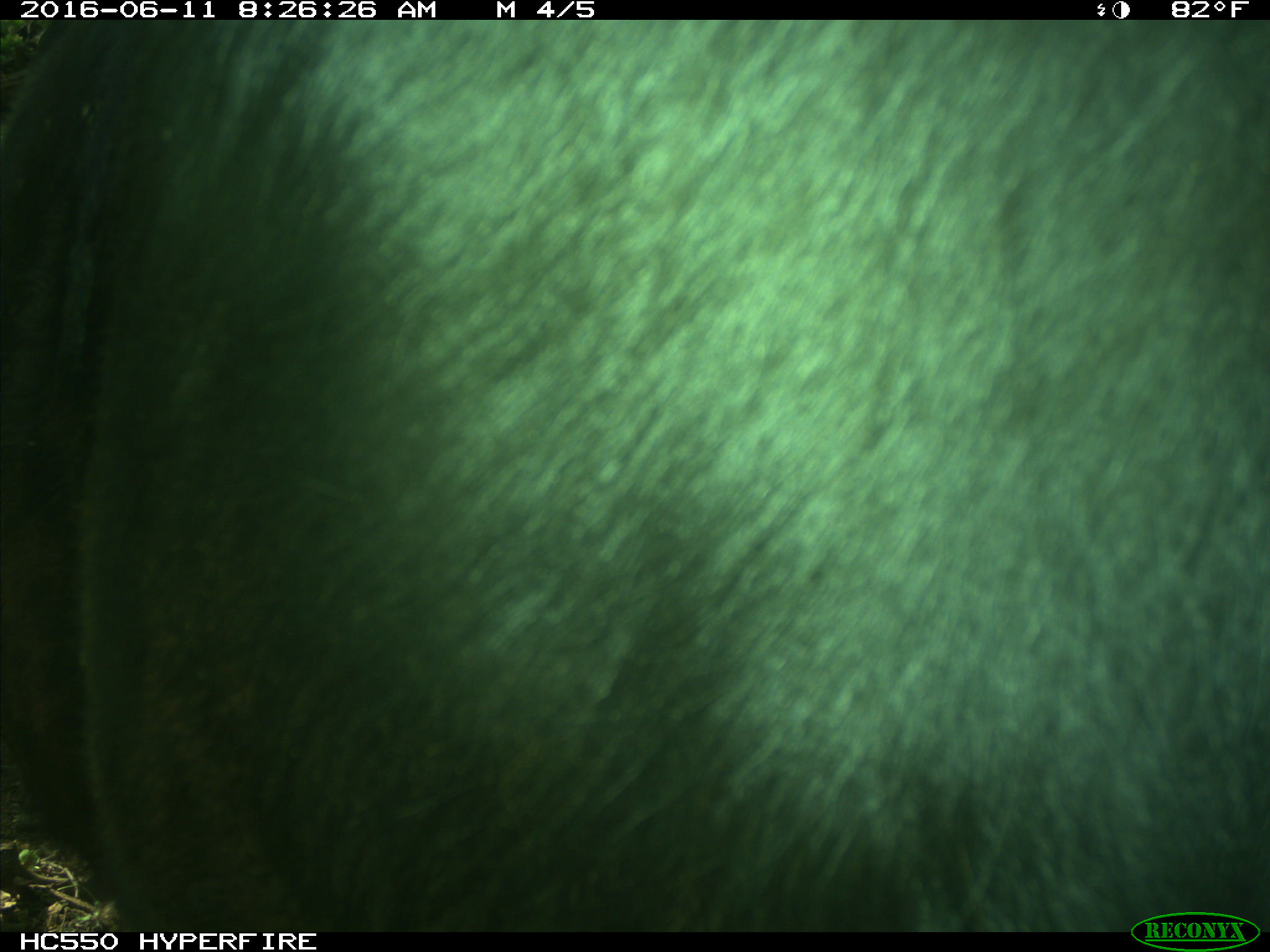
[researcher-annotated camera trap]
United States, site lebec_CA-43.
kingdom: Animalia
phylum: Chordata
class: Mammalia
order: Artiodactyla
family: Bovidae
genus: Bos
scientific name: Bos taurus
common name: domestic cow